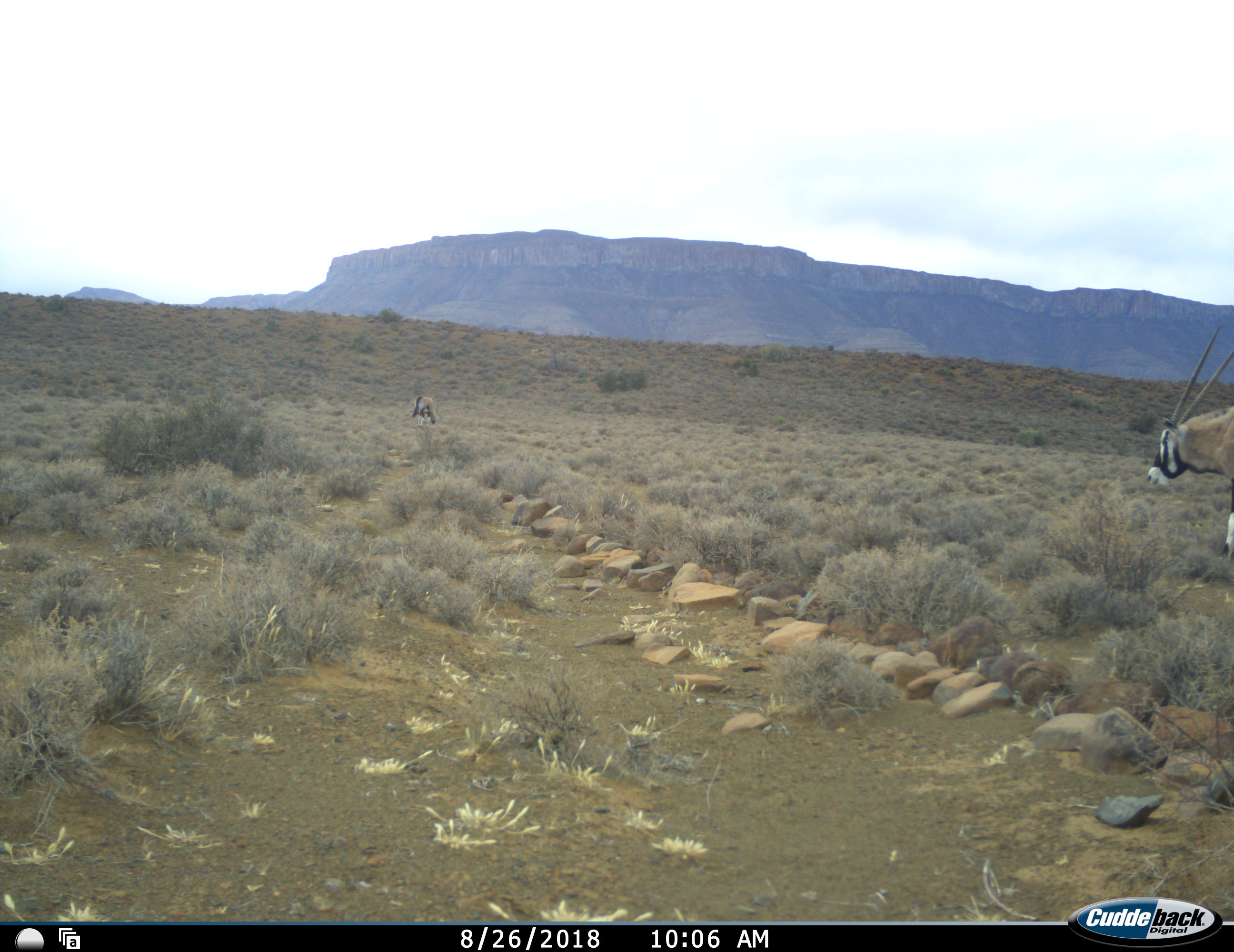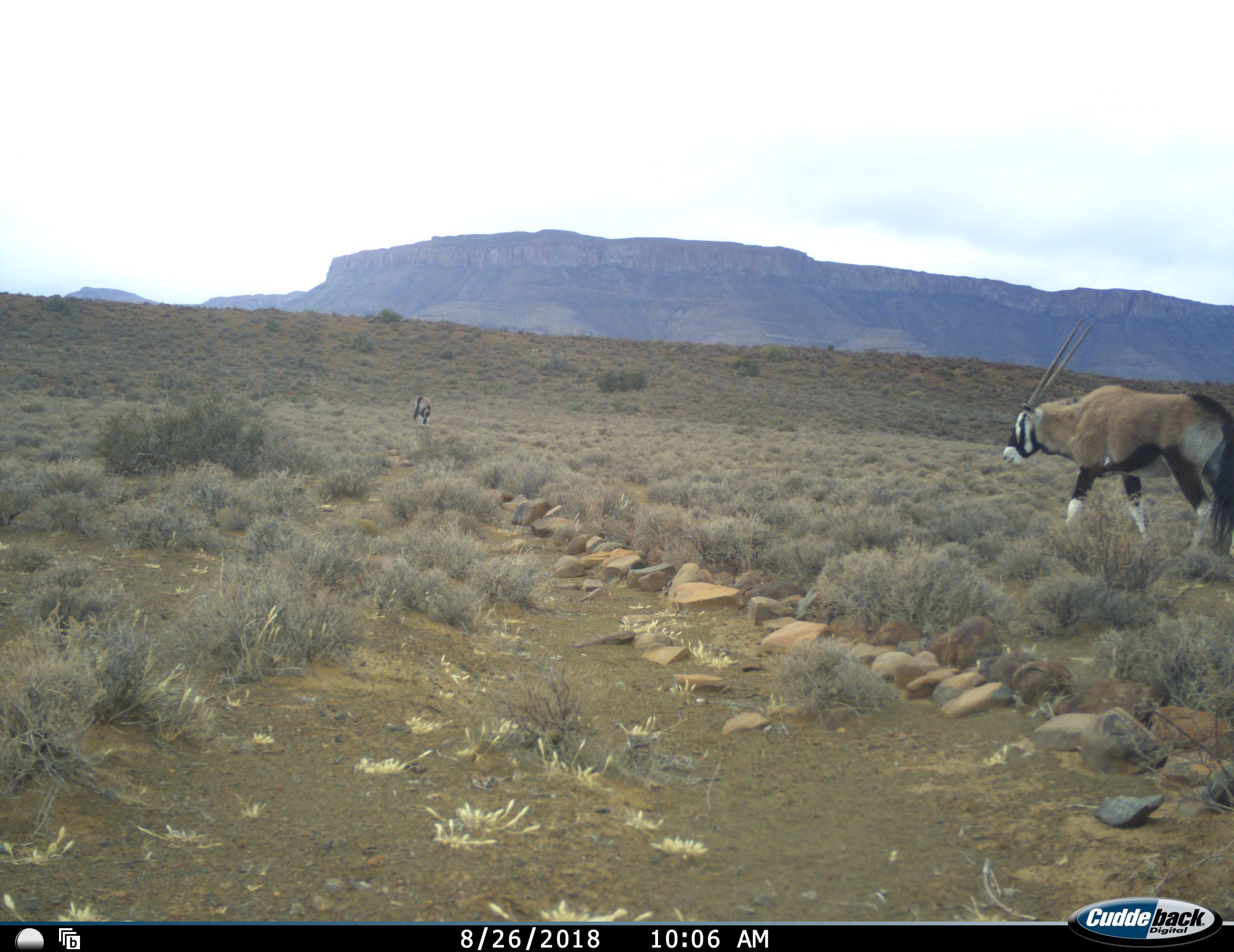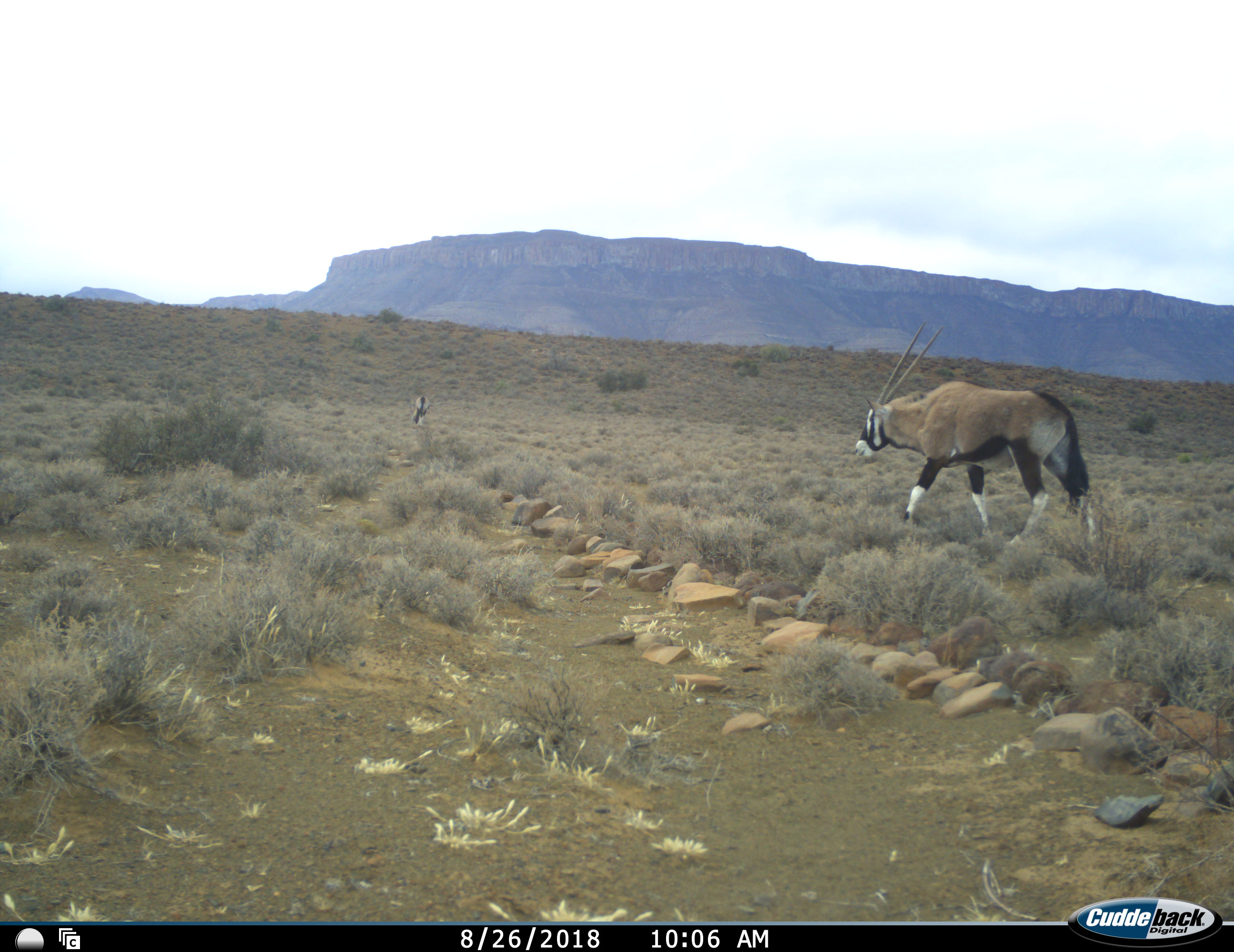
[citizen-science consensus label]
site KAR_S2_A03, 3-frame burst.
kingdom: Animalia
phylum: Chordata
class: Mammalia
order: Artiodactyla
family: Bovidae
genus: Oryx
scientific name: Oryx gazella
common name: gemsbok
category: oryx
Oryx (gemsbok) (Oryx gazella), count 2. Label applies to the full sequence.